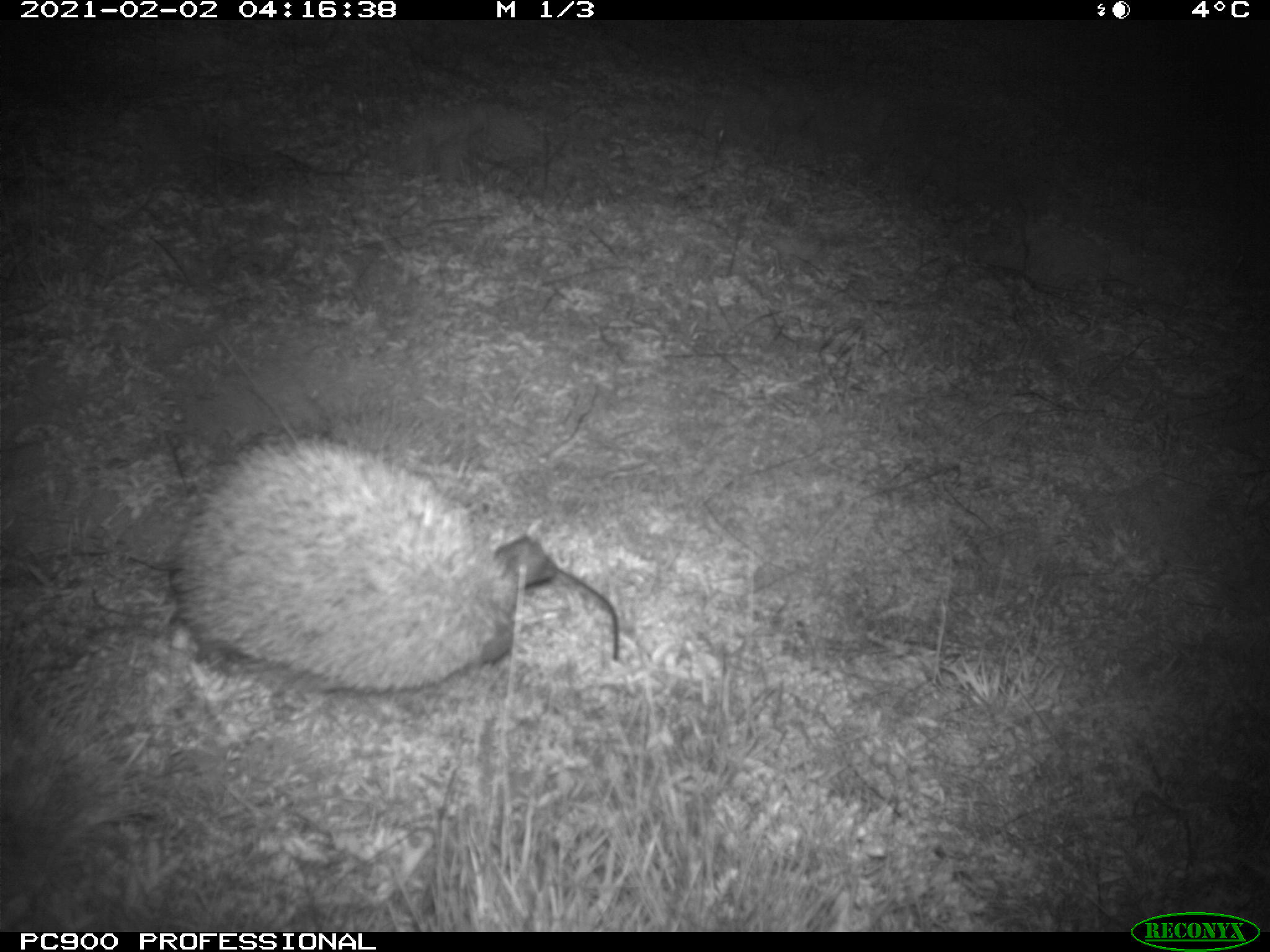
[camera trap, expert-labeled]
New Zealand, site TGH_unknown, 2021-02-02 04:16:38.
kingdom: Animalia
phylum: Chordata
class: Mammalia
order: Eulipotyphla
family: Erinaceidae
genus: Erinaceus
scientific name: Erinaceus europaeus europaeus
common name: european hedgehog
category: hedgehog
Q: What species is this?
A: Hedgehog (european hedgehog) (Erinaceus europaeus europaeus).